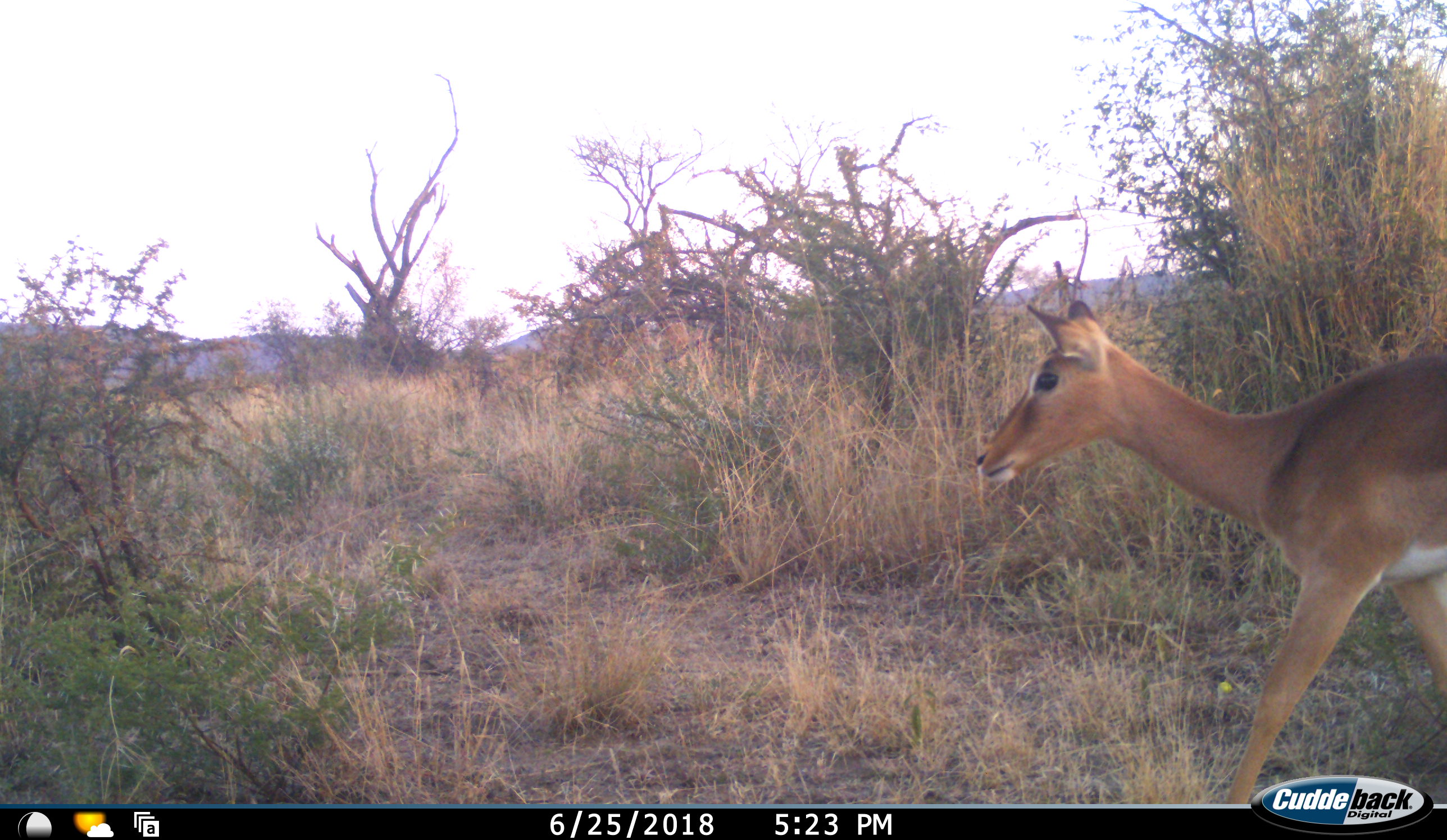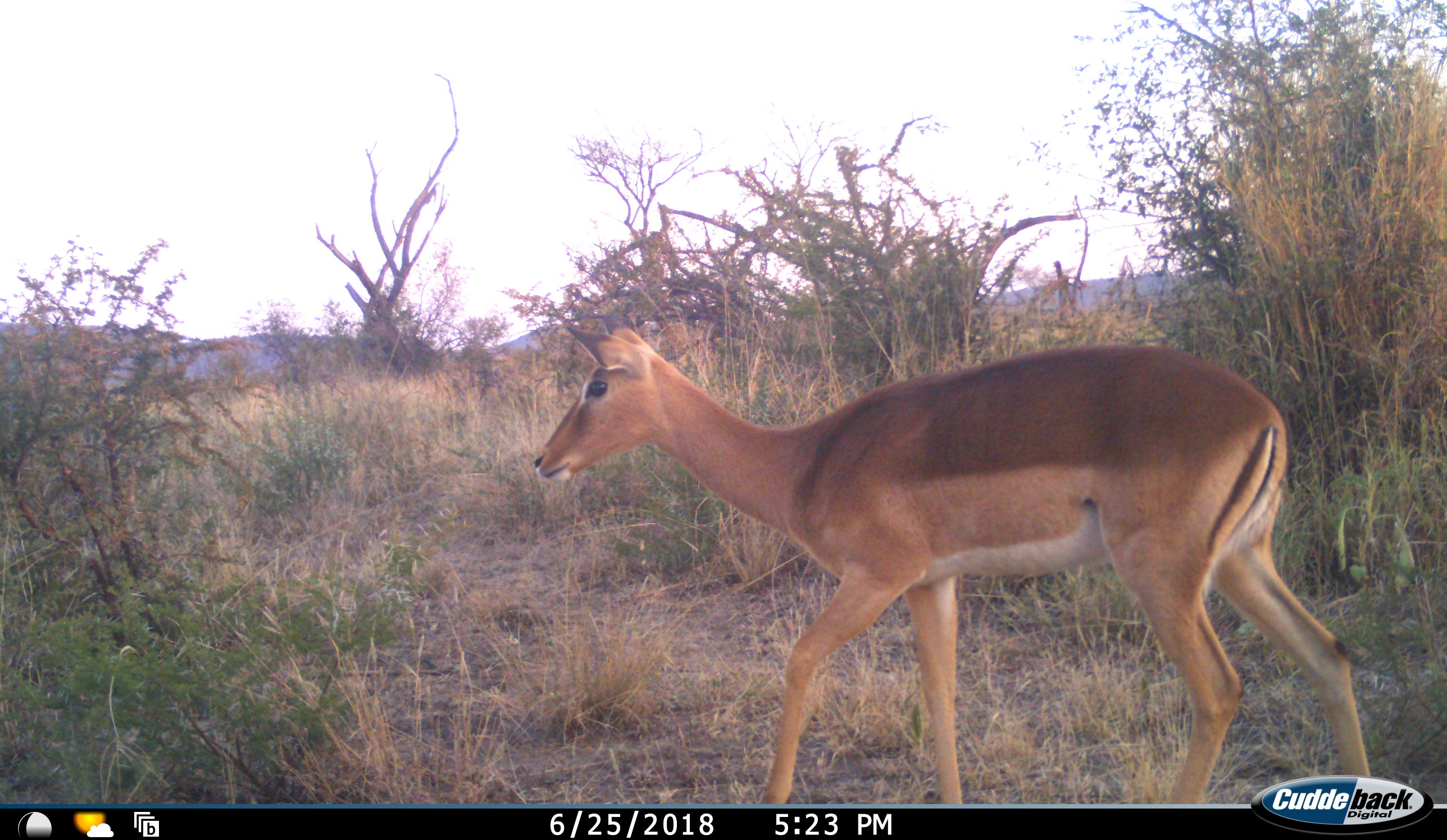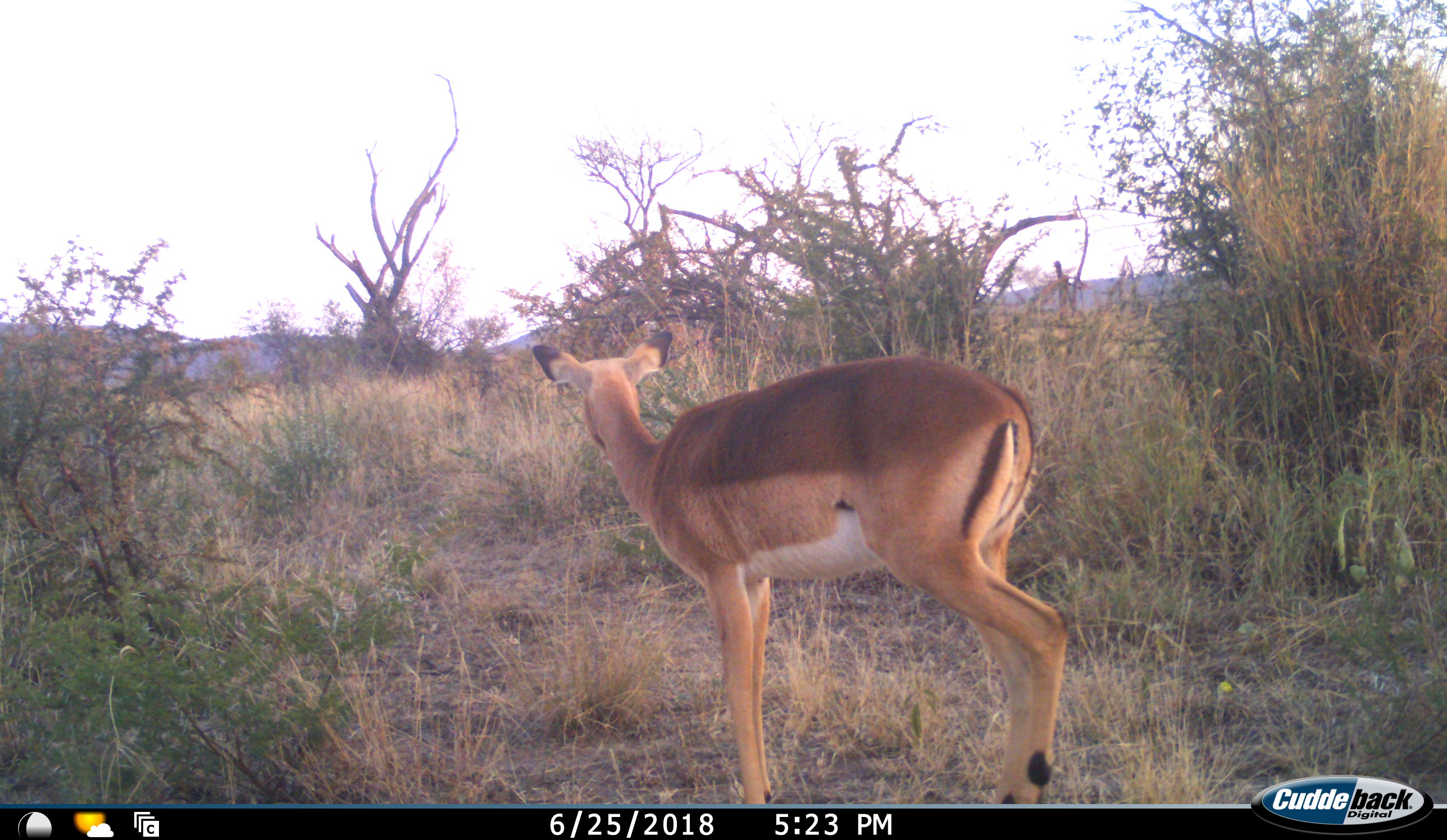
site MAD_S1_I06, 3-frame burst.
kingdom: Animalia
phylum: Chordata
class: Mammalia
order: Artiodactyla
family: Bovidae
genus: Aepyceros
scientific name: Aepyceros melampus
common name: impala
Impala (Aepyceros melampus), count 1. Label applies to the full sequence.